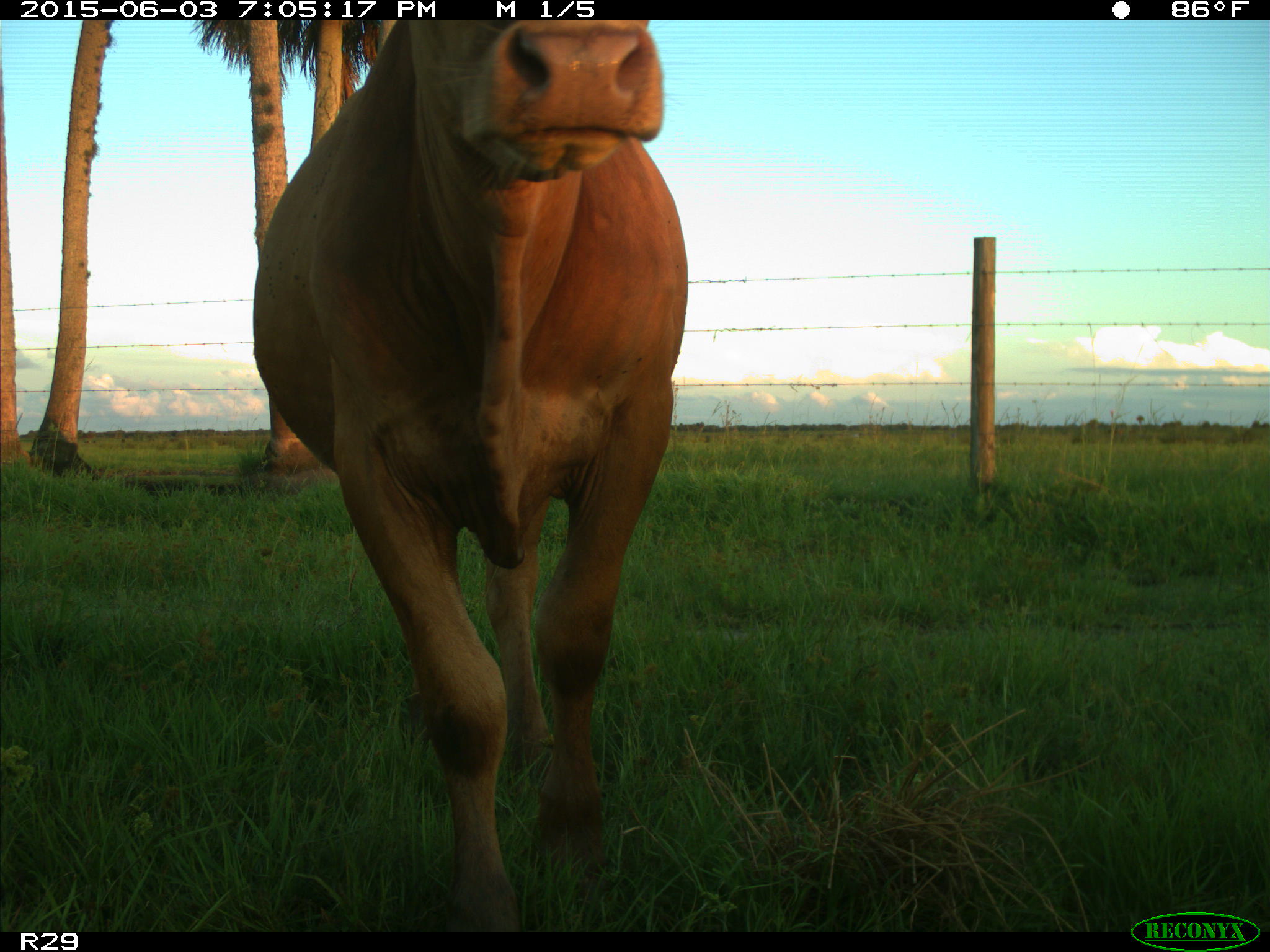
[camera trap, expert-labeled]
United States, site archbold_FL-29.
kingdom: Animalia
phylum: Chordata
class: Mammalia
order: Artiodactyla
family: Bovidae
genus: Bos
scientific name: Bos taurus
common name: domestic cow